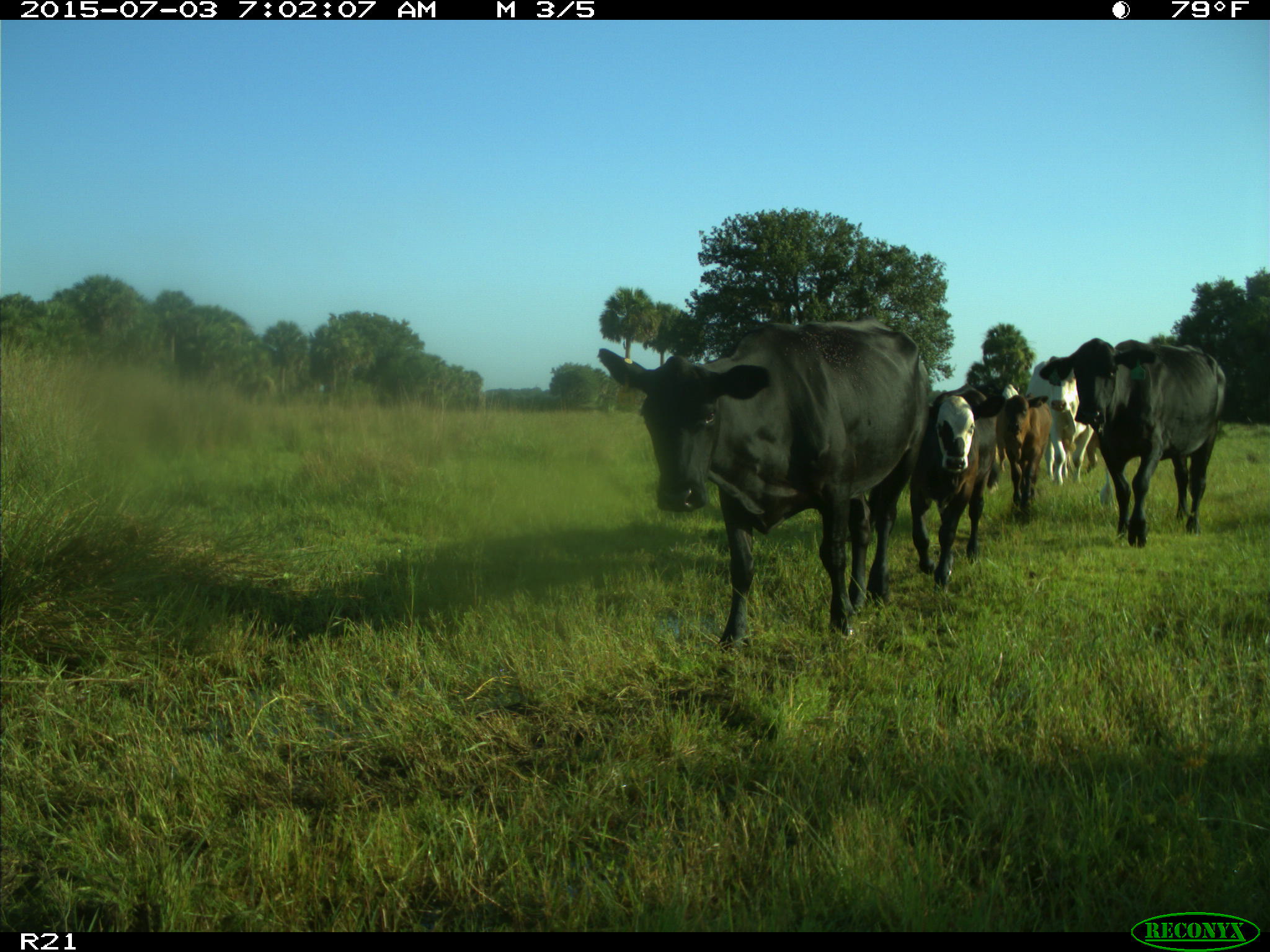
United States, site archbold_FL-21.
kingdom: Animalia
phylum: Chordata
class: Mammalia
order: Artiodactyla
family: Bovidae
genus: Bos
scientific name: Bos taurus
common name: domestic cow